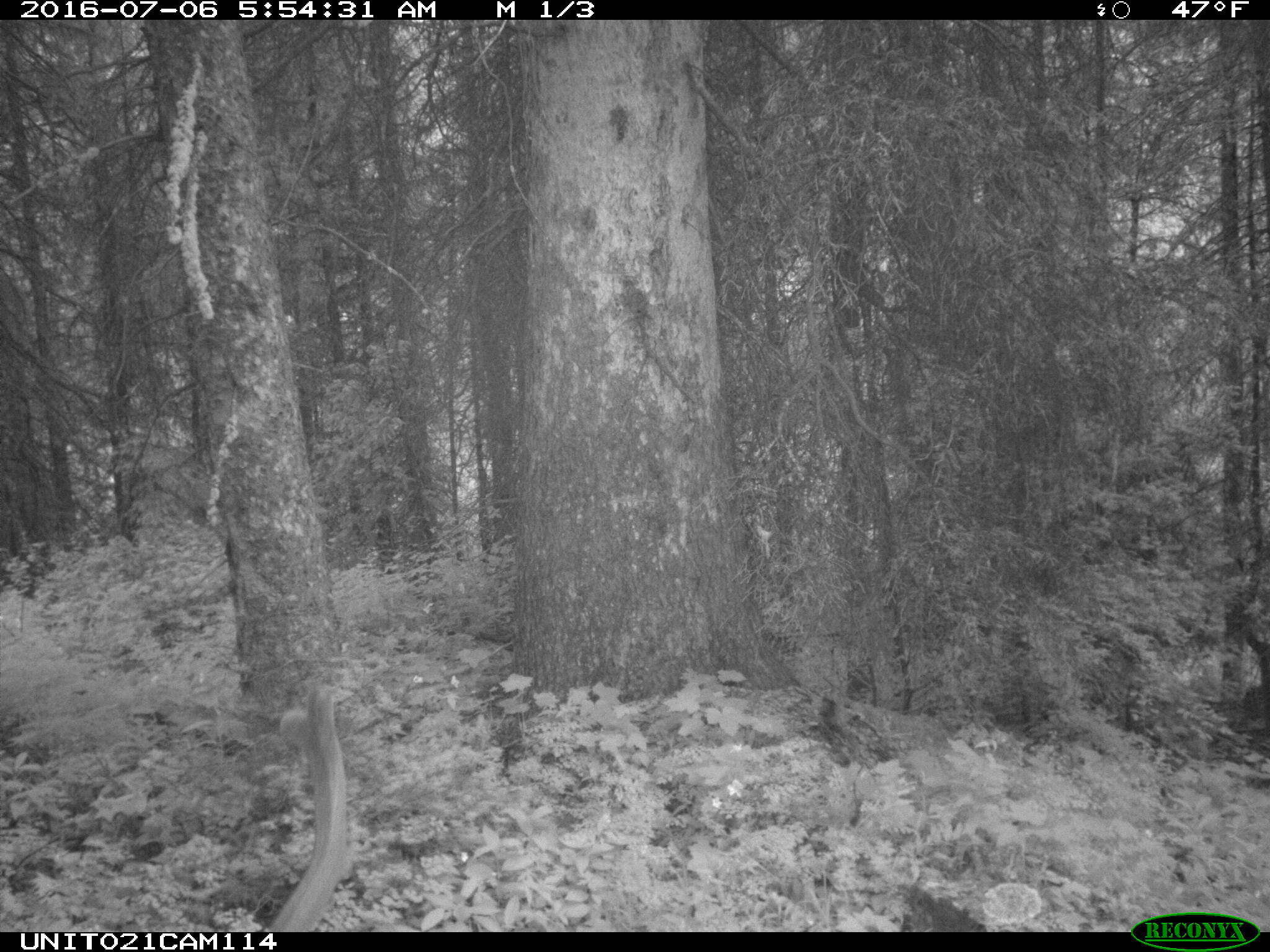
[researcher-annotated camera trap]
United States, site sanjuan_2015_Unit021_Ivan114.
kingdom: Animalia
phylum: Chordata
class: Mammalia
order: Artiodactyla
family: Cervidae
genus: Cervus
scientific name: Cervus elaphus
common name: red deer